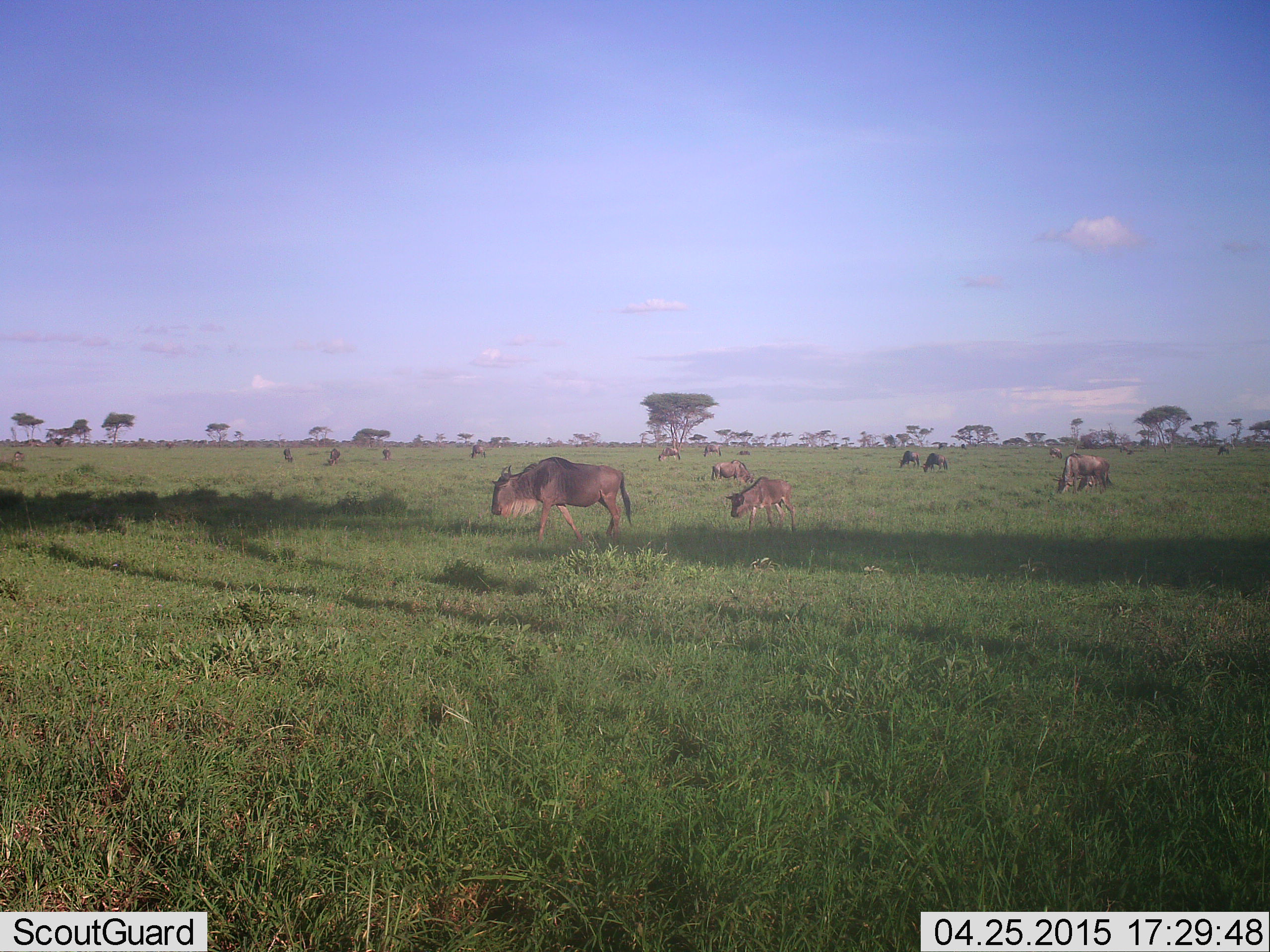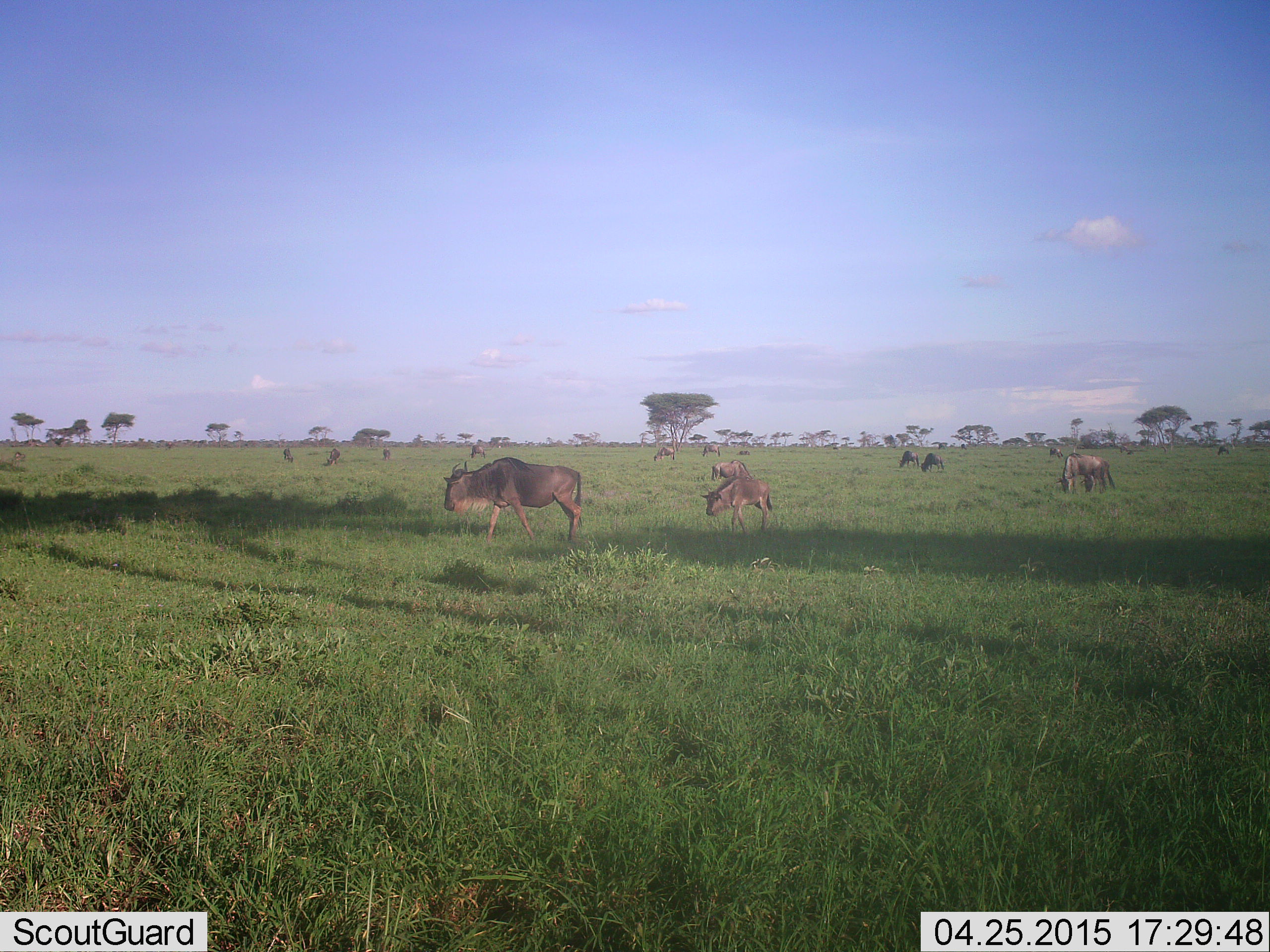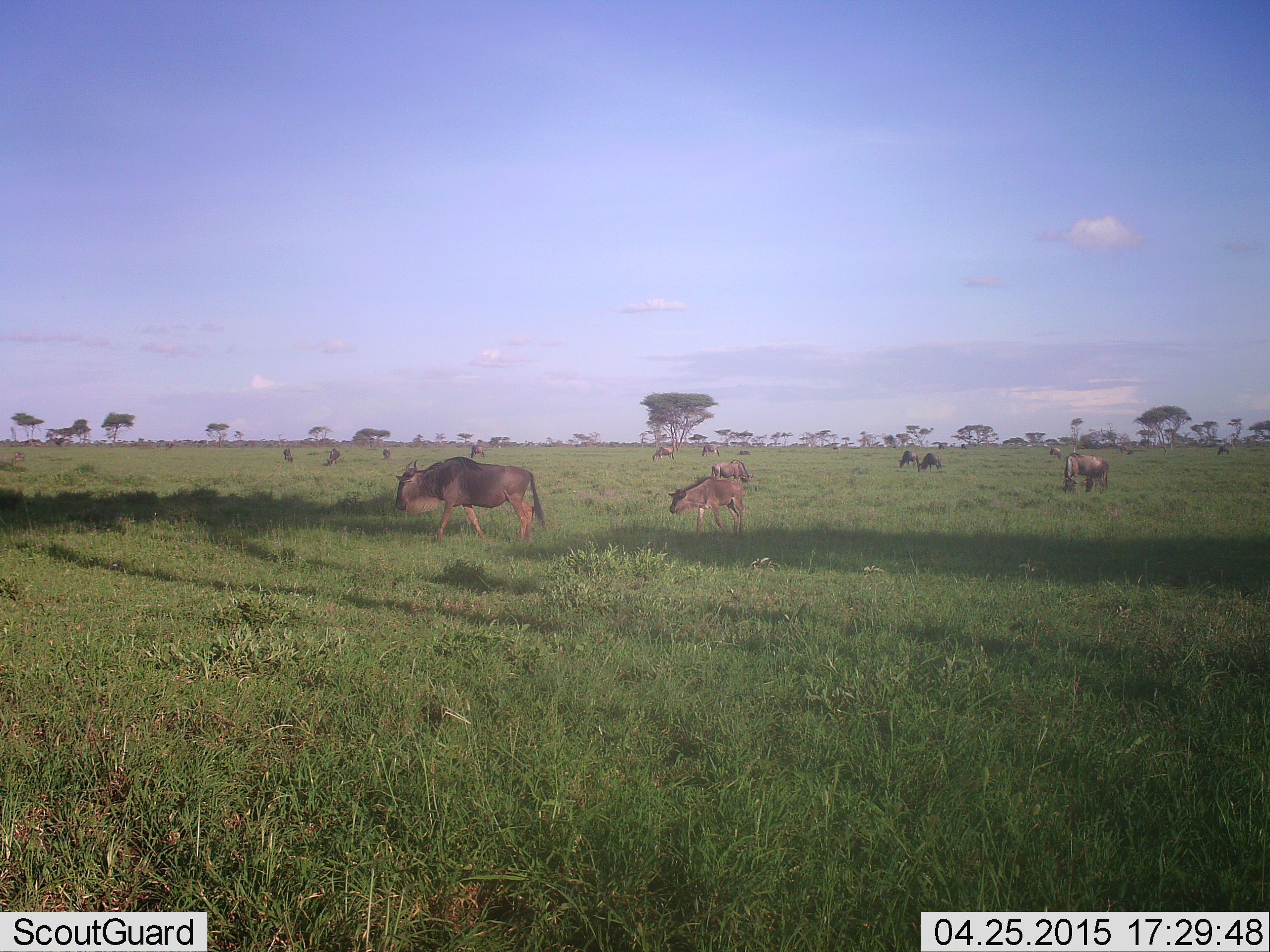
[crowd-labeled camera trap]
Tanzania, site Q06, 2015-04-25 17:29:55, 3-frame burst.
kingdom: Animalia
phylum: Chordata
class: Mammalia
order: Artiodactyla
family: Bovidae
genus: Connochaetes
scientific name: Connochaetes taurinus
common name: blue wildebeest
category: wildebeest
Wildebeest (blue wildebeest) (Connochaetes taurinus), count 11-50. Behavior (volunteer vote fractions): standing 40%, resting 0%, moving 80%, interacting 0%. Young present (vote fraction): 60%. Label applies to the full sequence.